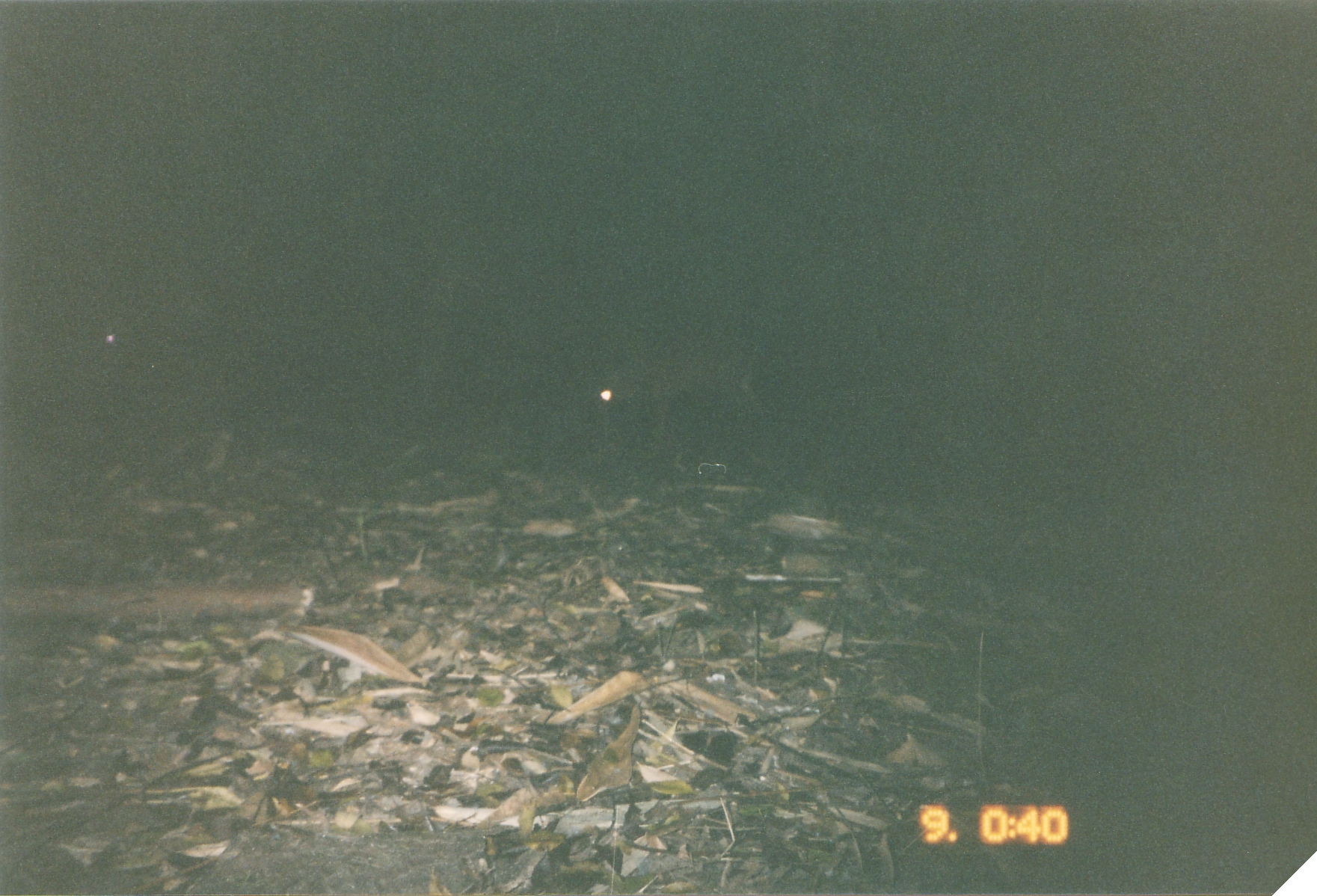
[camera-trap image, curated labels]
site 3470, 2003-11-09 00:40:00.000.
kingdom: Animalia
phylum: Chordata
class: Mammalia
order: Artiodactyla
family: Cervidae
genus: Muntiacus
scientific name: Muntiacus muntjak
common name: southern red muntjac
Muntiacus muntjak (southern red muntjac), count 1.